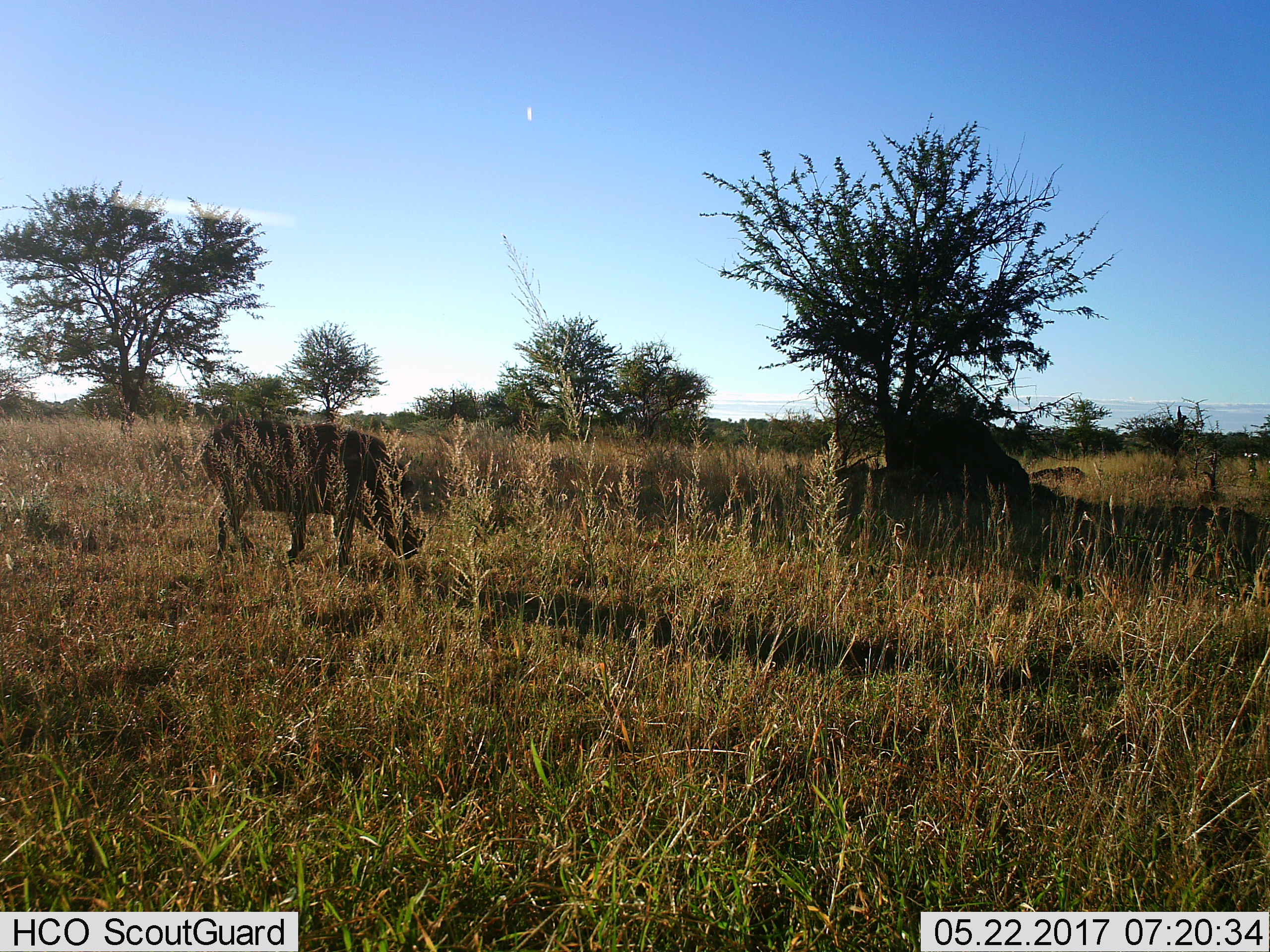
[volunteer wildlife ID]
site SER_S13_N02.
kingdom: Animalia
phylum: Chordata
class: Mammalia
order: Artiodactyla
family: Suidae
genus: Phacochoerus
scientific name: Phacochoerus africanus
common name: warthog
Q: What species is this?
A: Warthog (Phacochoerus africanus).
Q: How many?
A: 1.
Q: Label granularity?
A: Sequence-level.